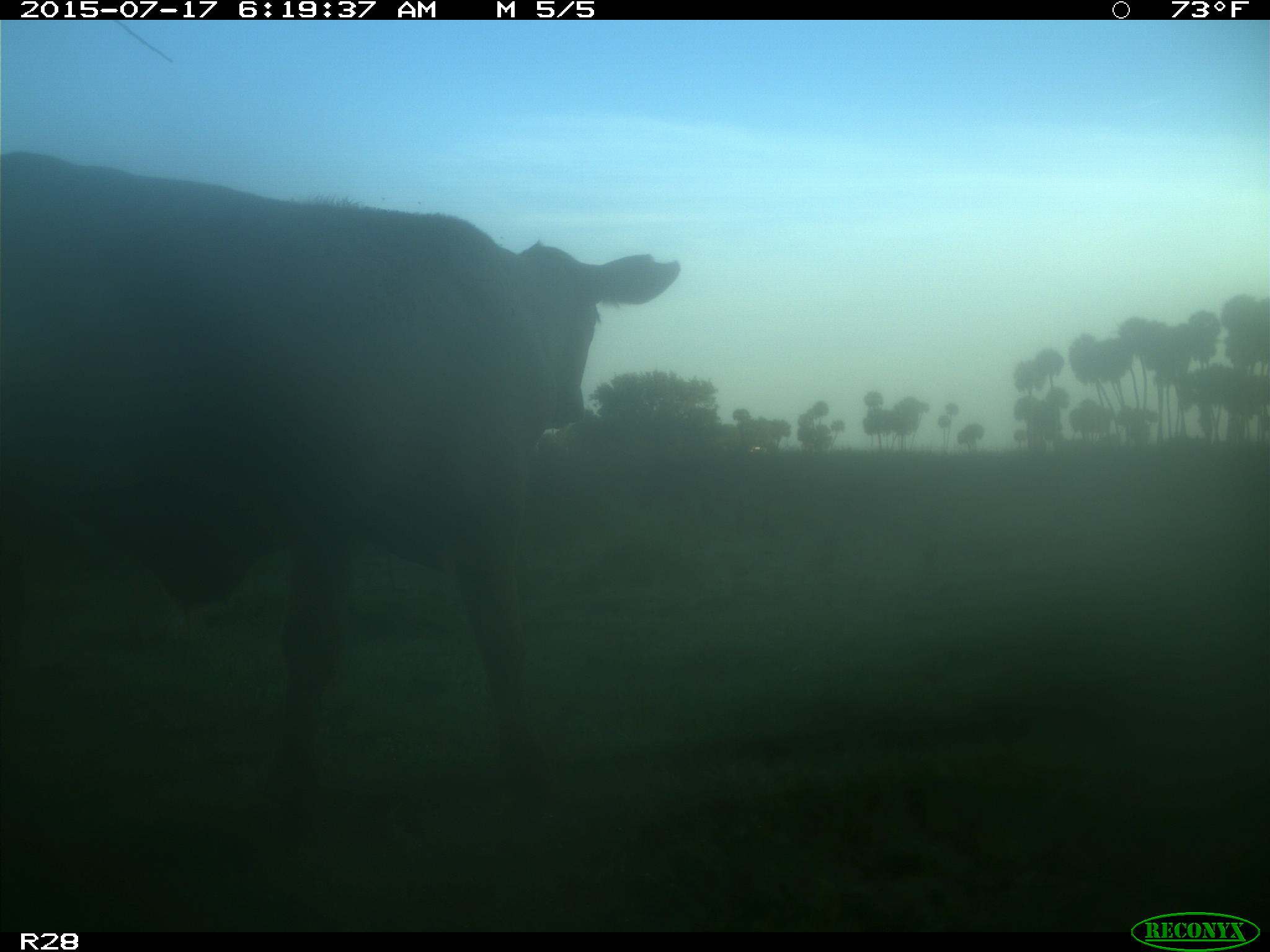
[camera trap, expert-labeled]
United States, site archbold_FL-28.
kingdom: Animalia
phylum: Chordata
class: Mammalia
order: Artiodactyla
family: Bovidae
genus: Bos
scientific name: Bos taurus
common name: domestic cow